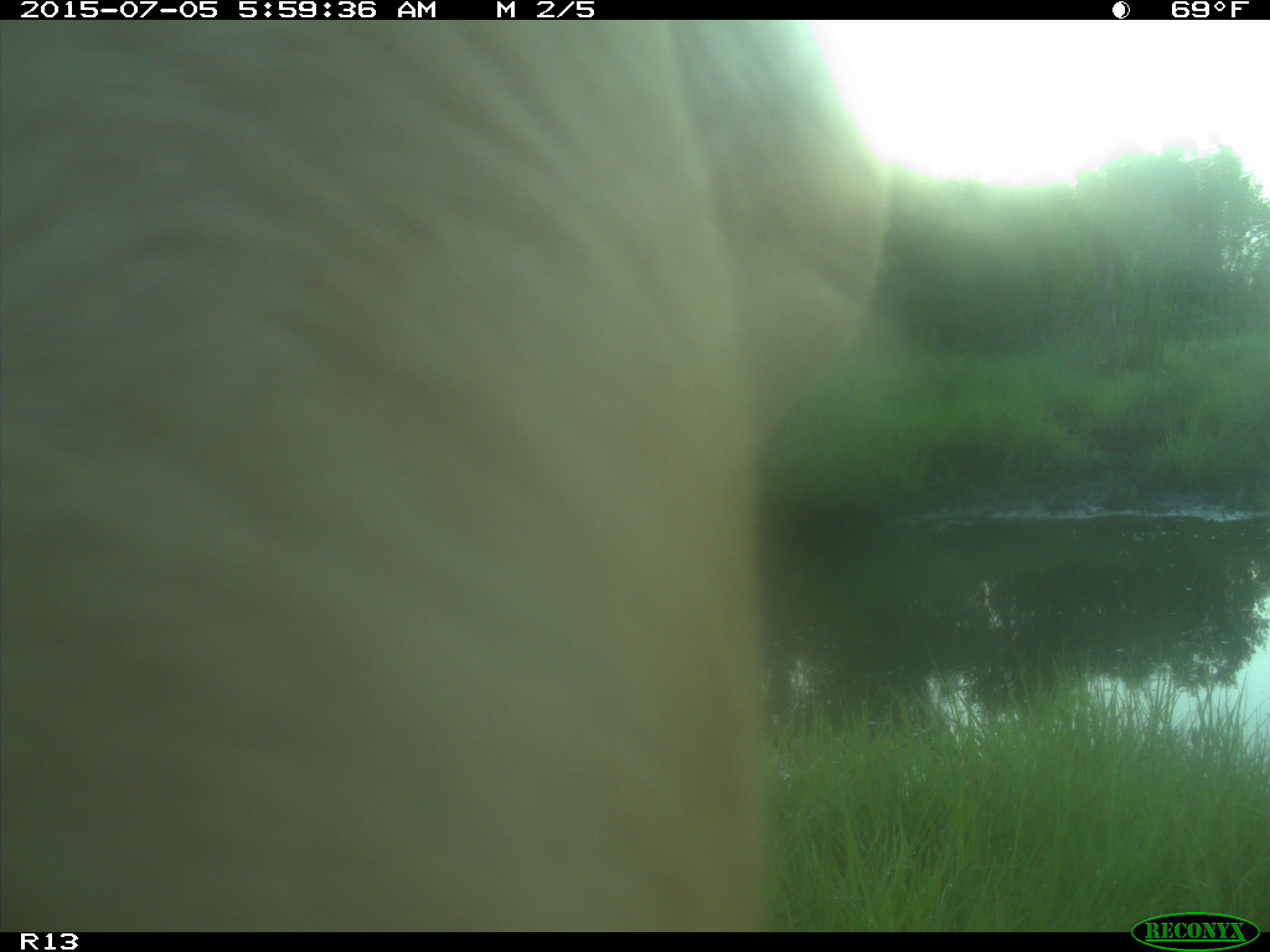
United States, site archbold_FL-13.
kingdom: Animalia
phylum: Chordata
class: Mammalia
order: Artiodactyla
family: Bovidae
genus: Bos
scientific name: Bos taurus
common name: domestic cow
Bos taurus (domestic cow).